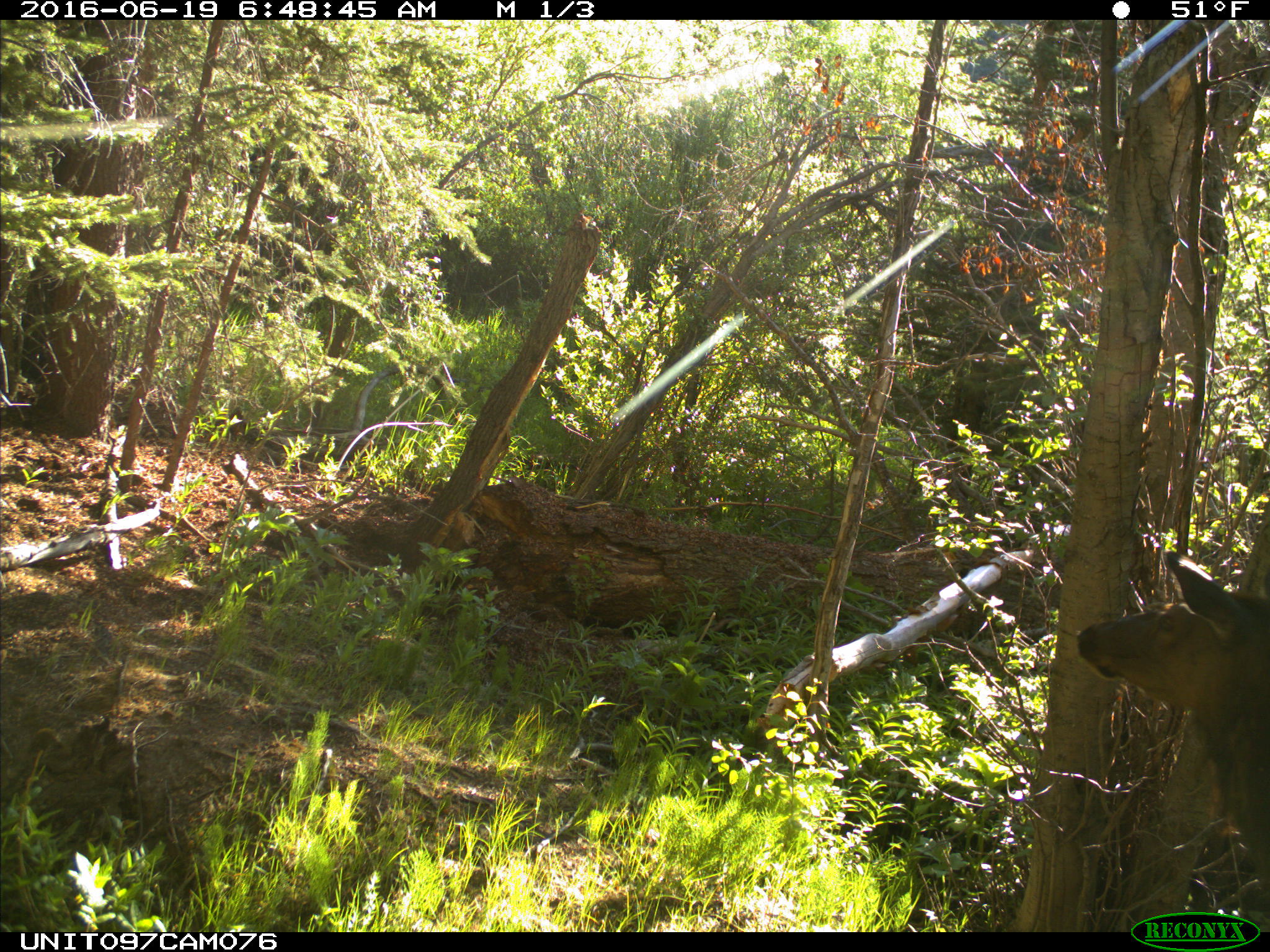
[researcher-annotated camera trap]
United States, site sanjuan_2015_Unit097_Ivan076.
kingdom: Animalia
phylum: Chordata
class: Mammalia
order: Artiodactyla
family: Cervidae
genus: Cervus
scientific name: Cervus elaphus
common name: red deer